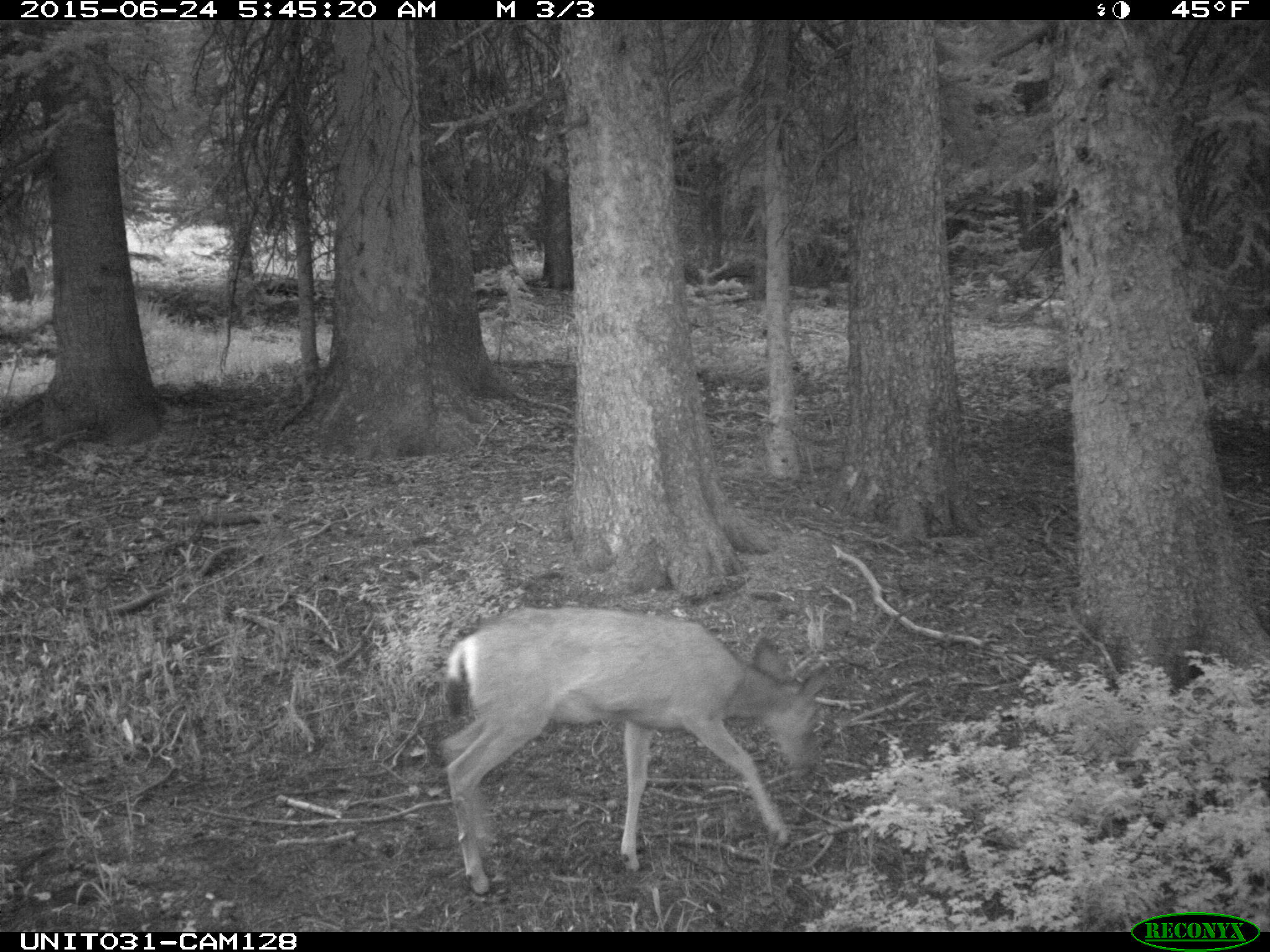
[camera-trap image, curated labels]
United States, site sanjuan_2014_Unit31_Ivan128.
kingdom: Animalia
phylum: Chordata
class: Mammalia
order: Artiodactyla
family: Cervidae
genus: Odocoileus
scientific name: Odocoileus hemionus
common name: mule deer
Odocoileus hemionus (mule deer).